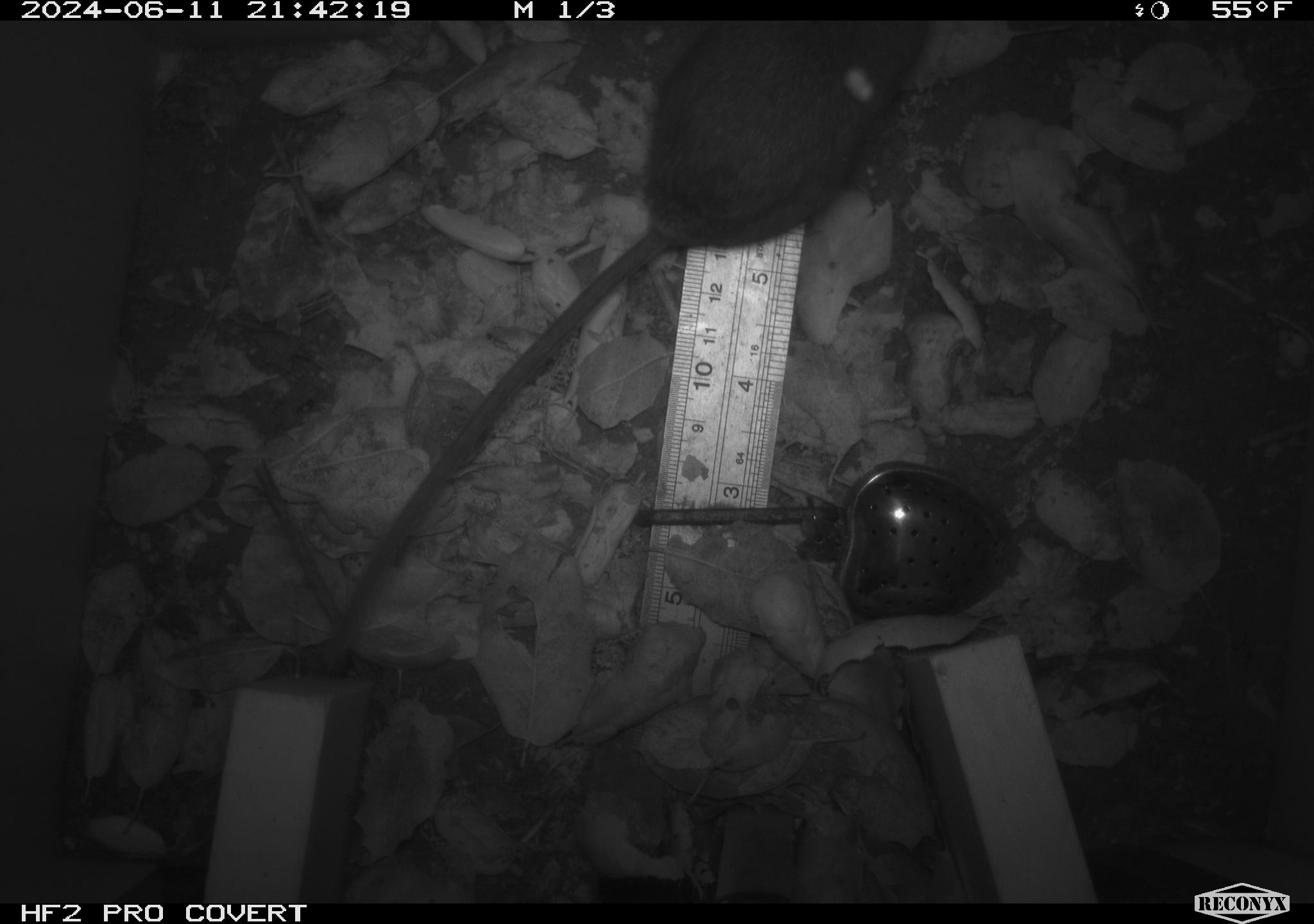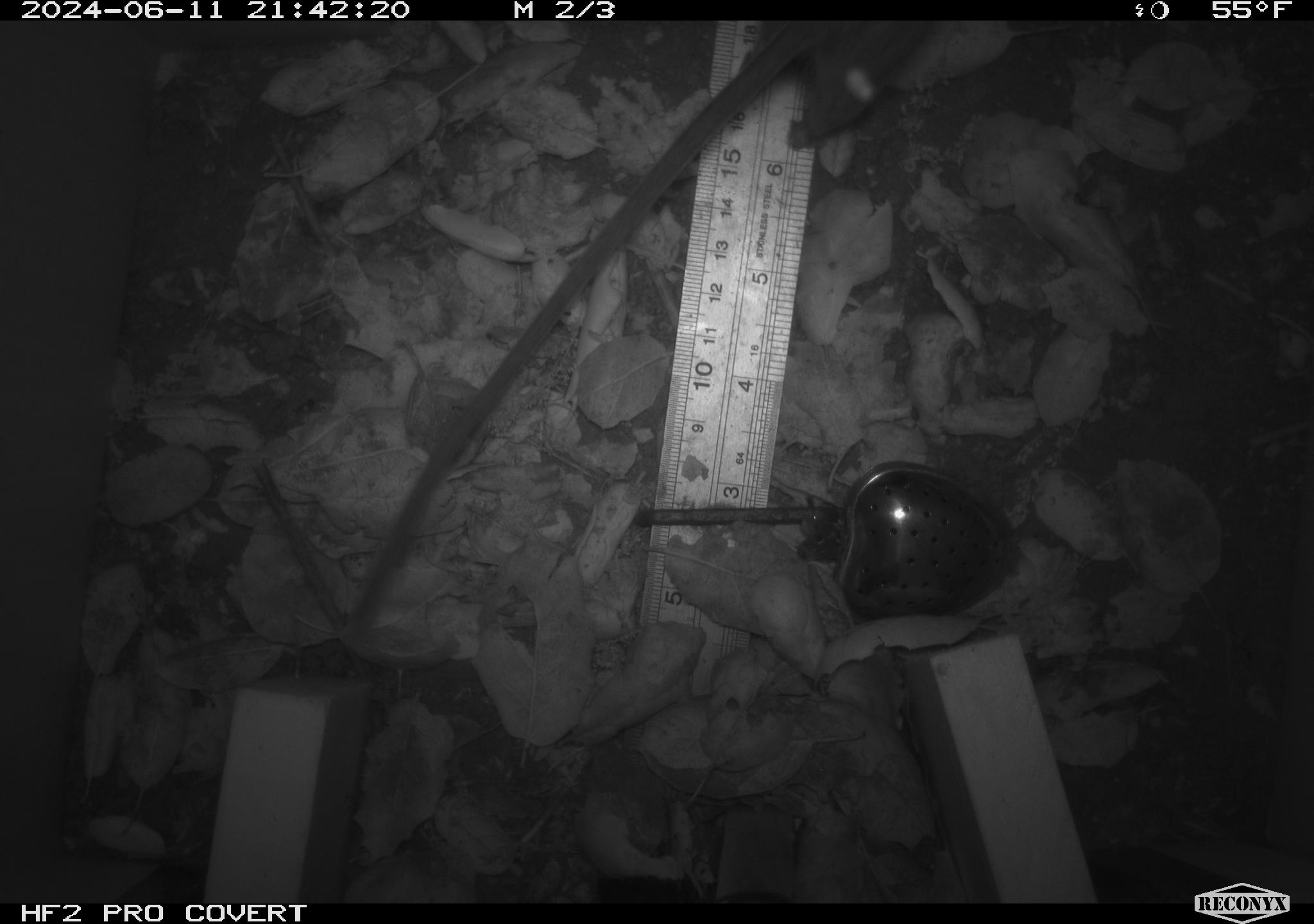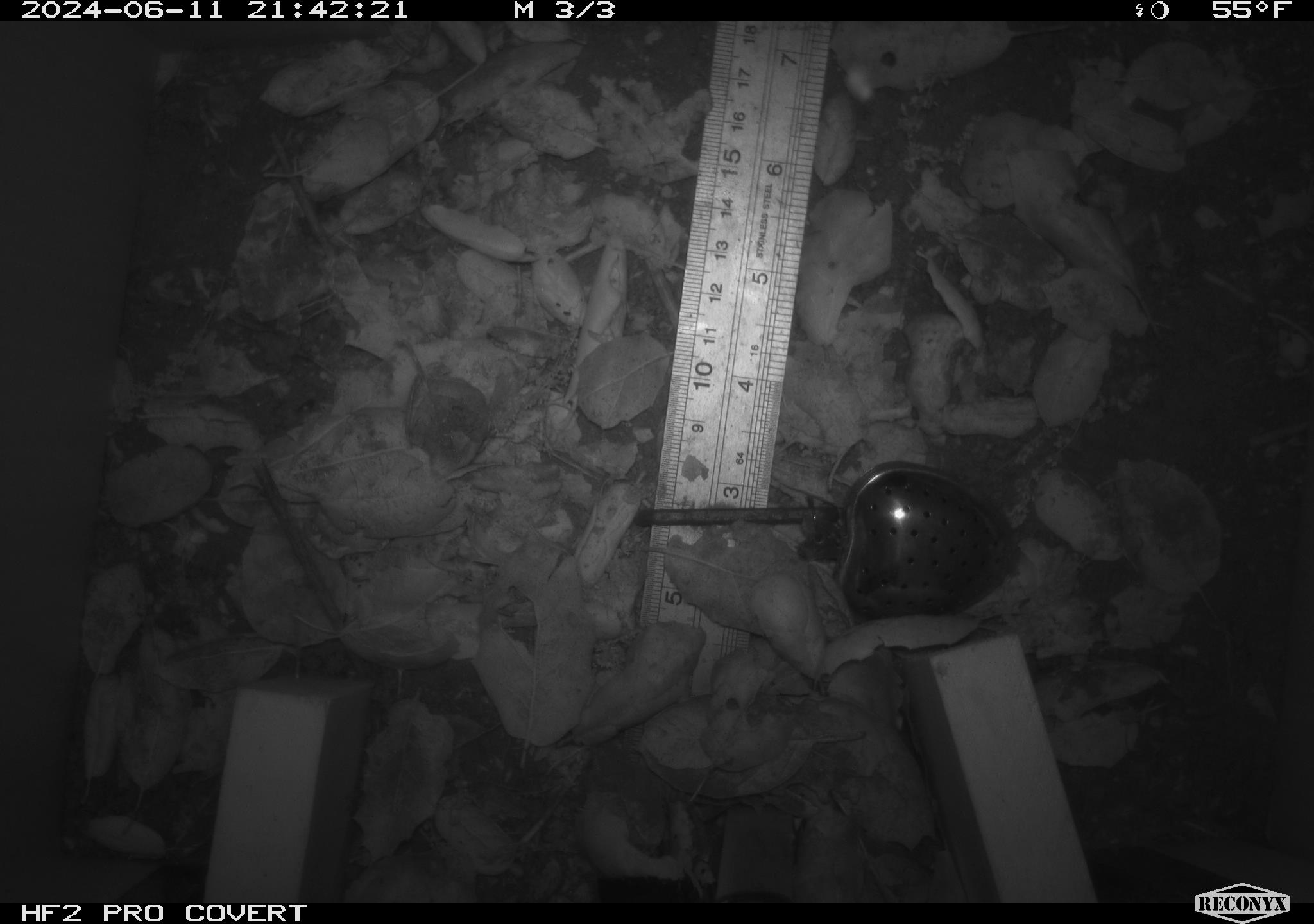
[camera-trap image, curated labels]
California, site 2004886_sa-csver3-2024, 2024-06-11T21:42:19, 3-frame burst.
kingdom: Animalia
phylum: Chordata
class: Mammalia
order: Rodentia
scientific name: Rodentia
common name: rodent